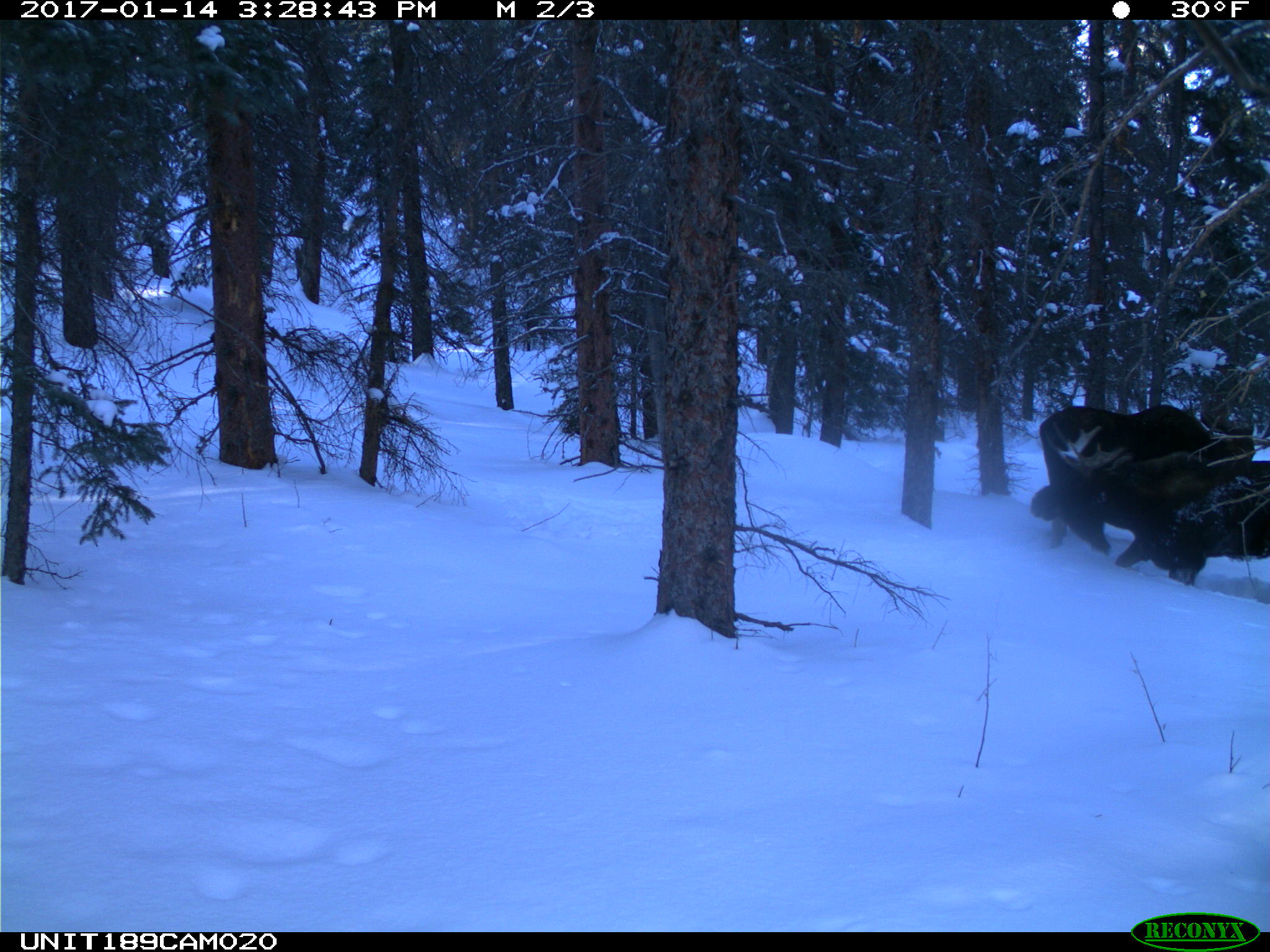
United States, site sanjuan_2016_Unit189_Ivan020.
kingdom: Animalia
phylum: Chordata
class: Mammalia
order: Artiodactyla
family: Cervidae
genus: Alces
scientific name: Alces alces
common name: moose